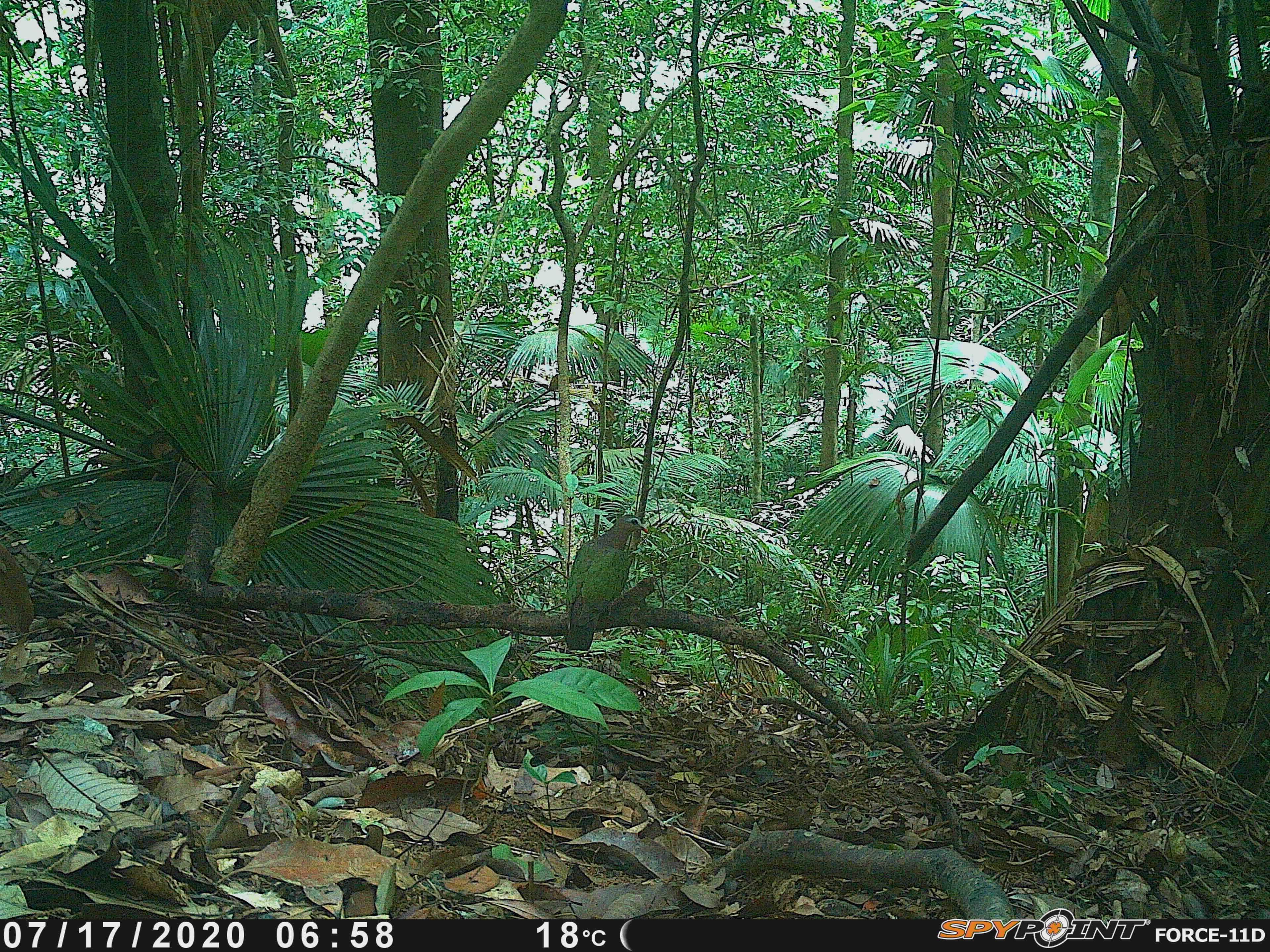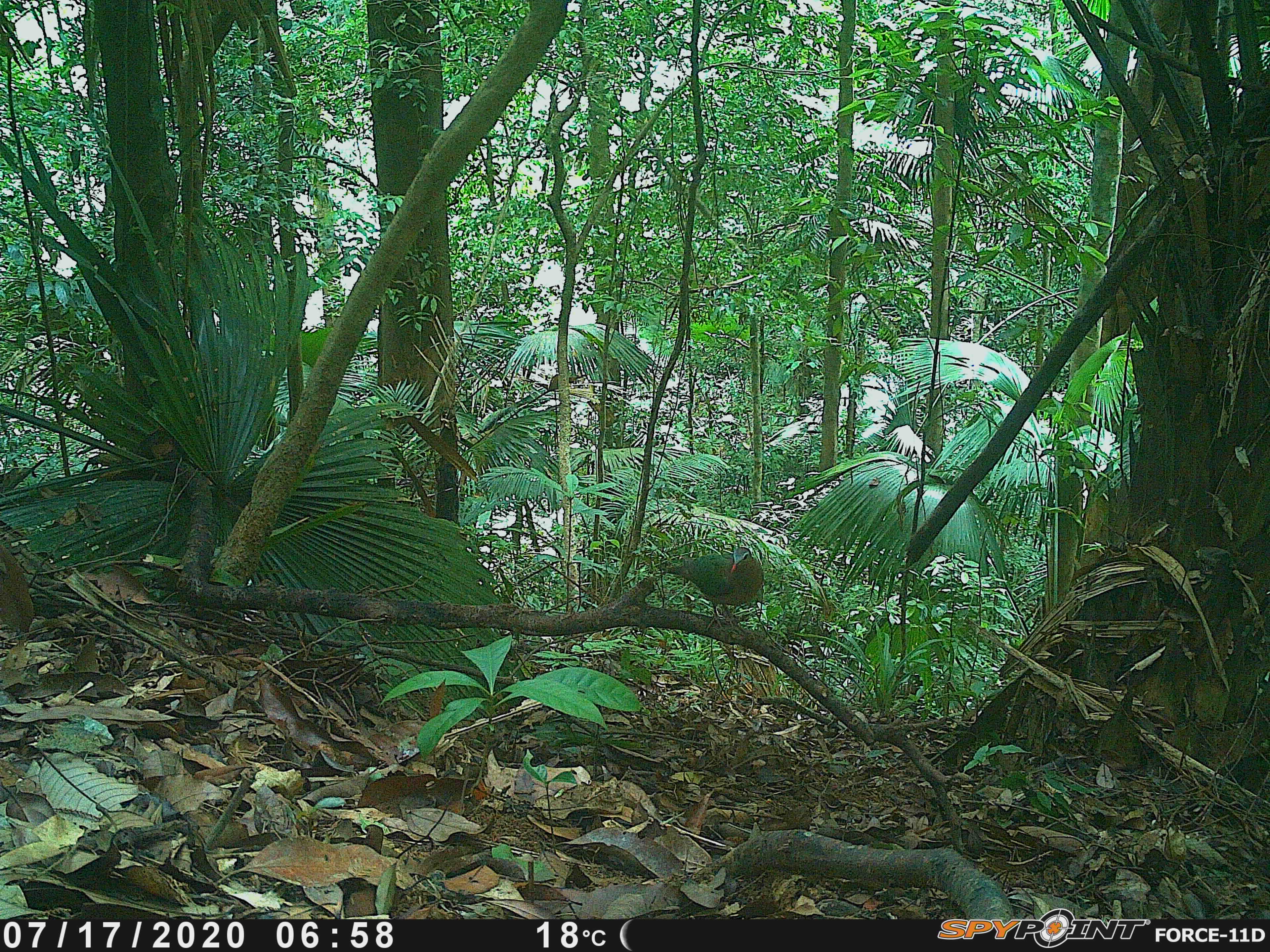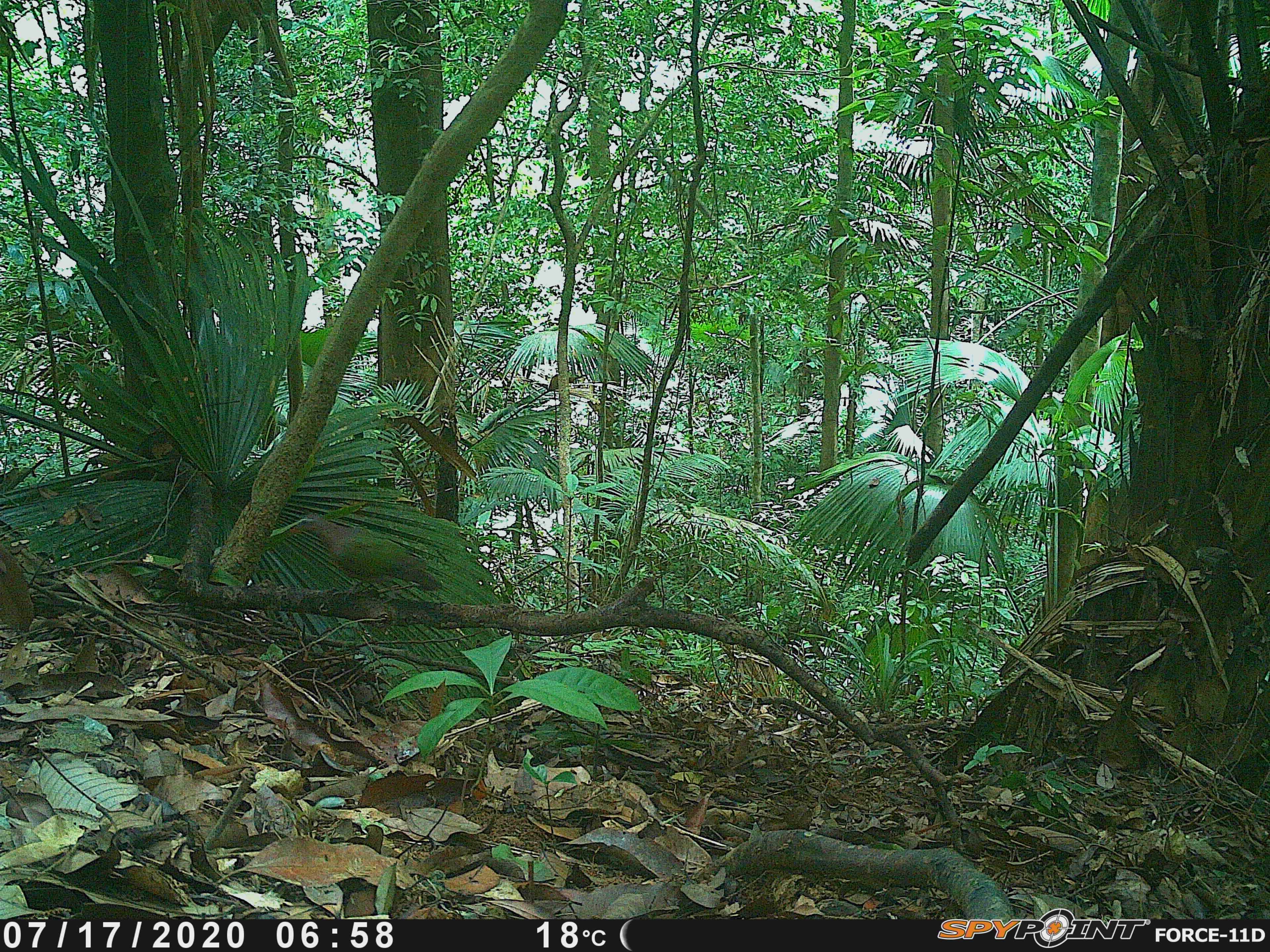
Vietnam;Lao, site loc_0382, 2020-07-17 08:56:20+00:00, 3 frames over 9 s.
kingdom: Animalia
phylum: Chordata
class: Aves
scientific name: Aves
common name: bird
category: unidentified bird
Unidentified bird (bird) (Aves). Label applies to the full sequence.